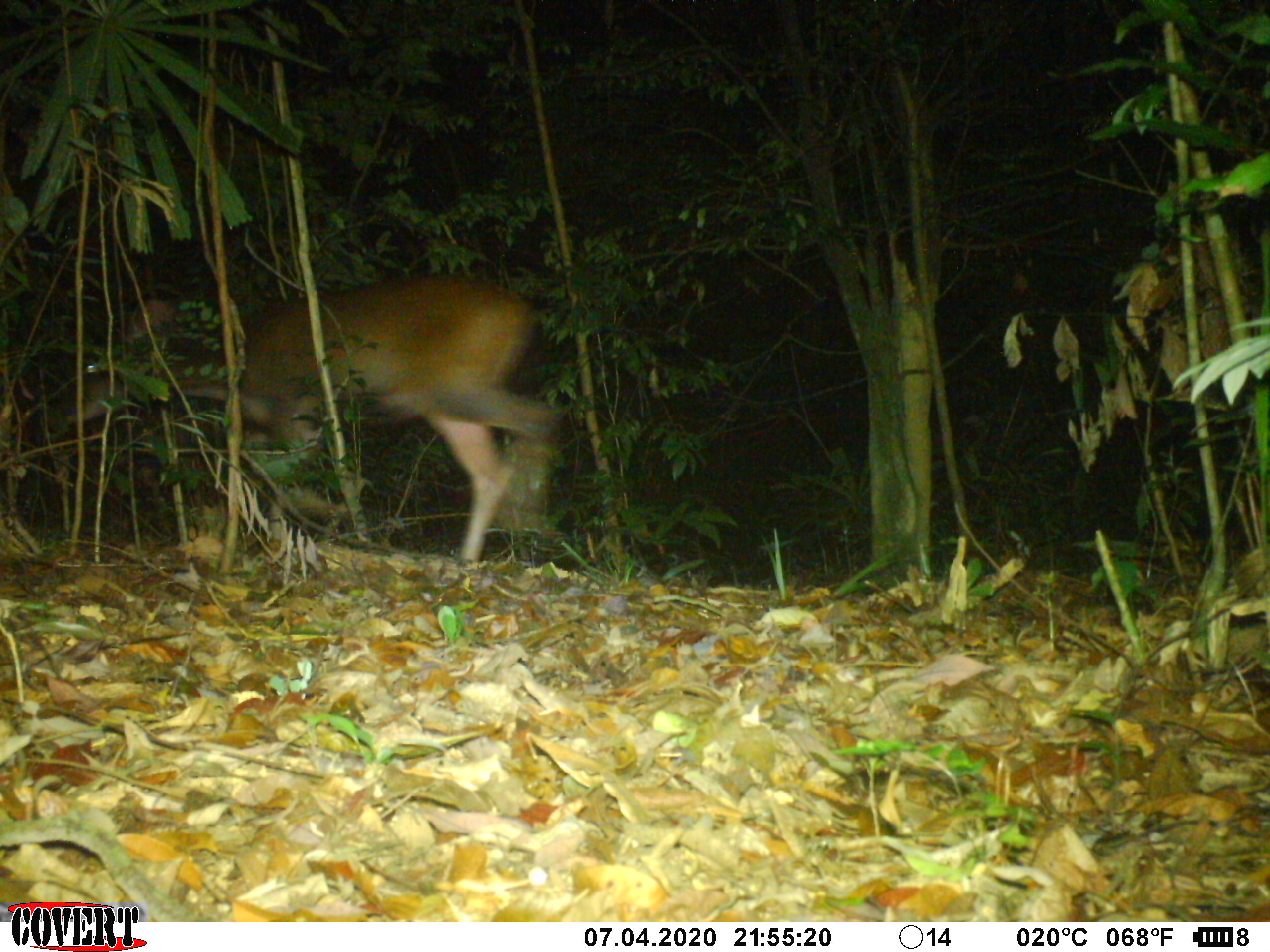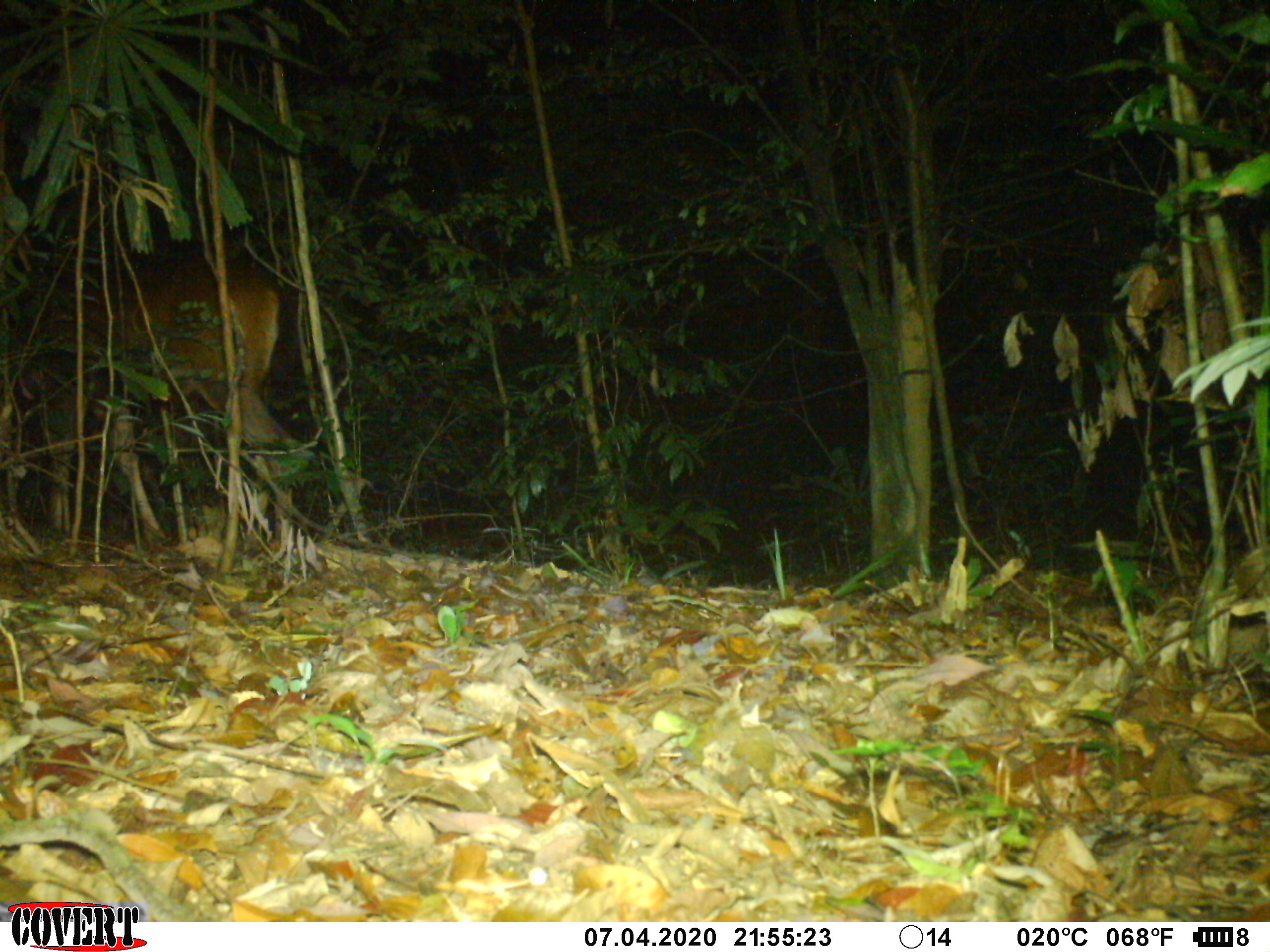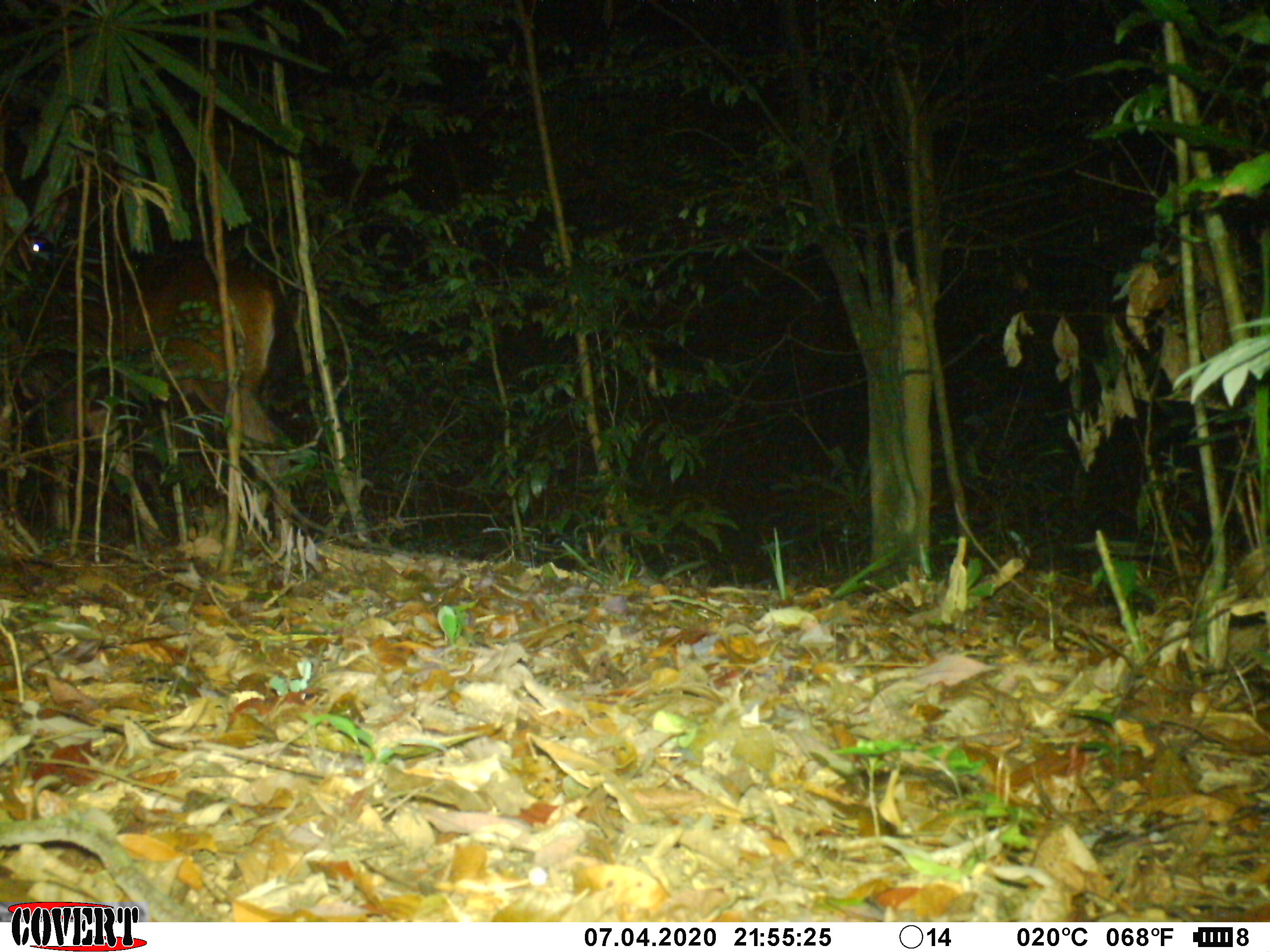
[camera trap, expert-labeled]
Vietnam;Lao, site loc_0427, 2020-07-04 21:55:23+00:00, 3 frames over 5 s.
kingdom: Animalia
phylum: Chordata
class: Mammalia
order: Artiodactyla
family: Cervidae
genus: Rusa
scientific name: Rusa unicolor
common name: sambar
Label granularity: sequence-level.